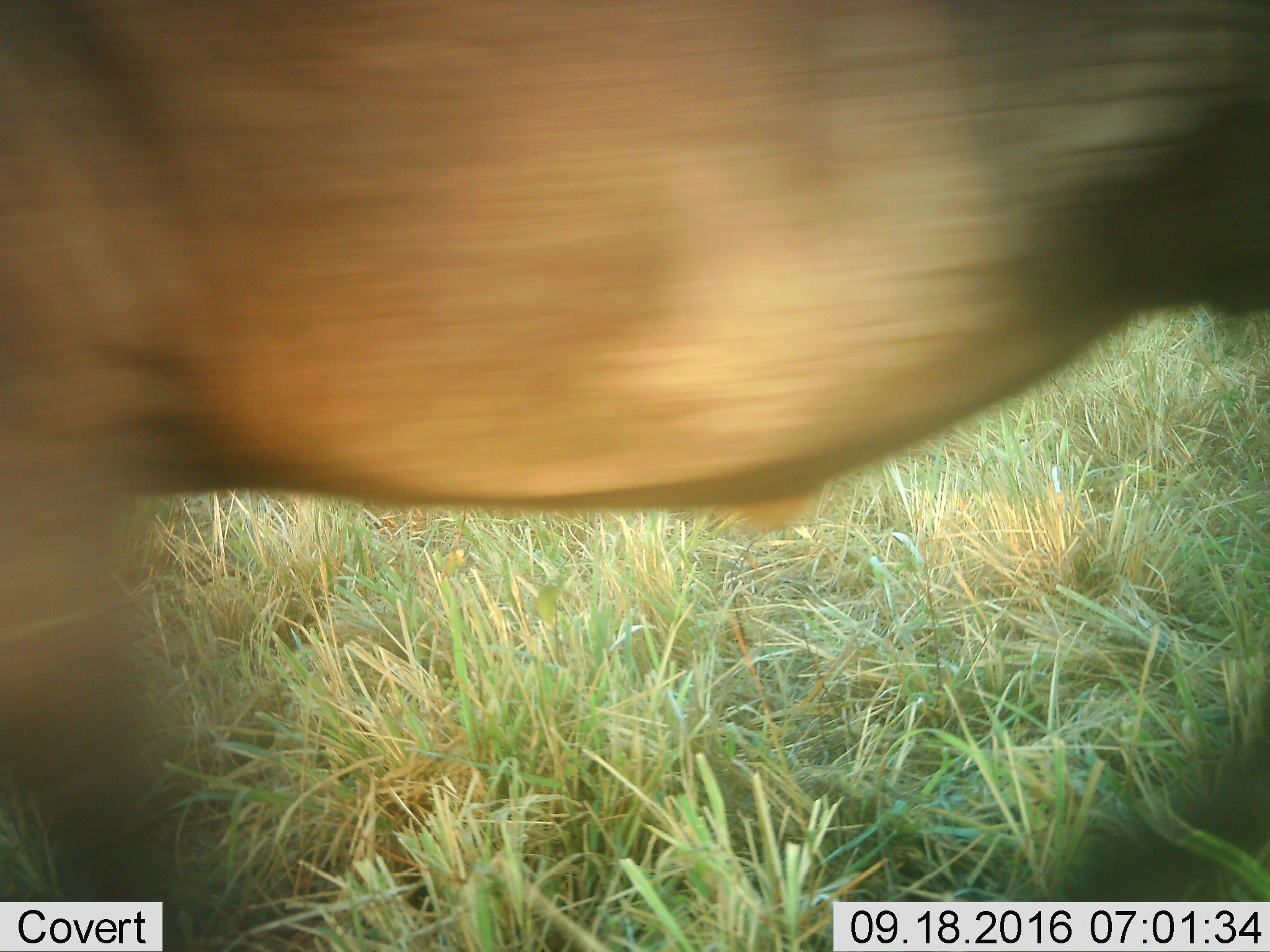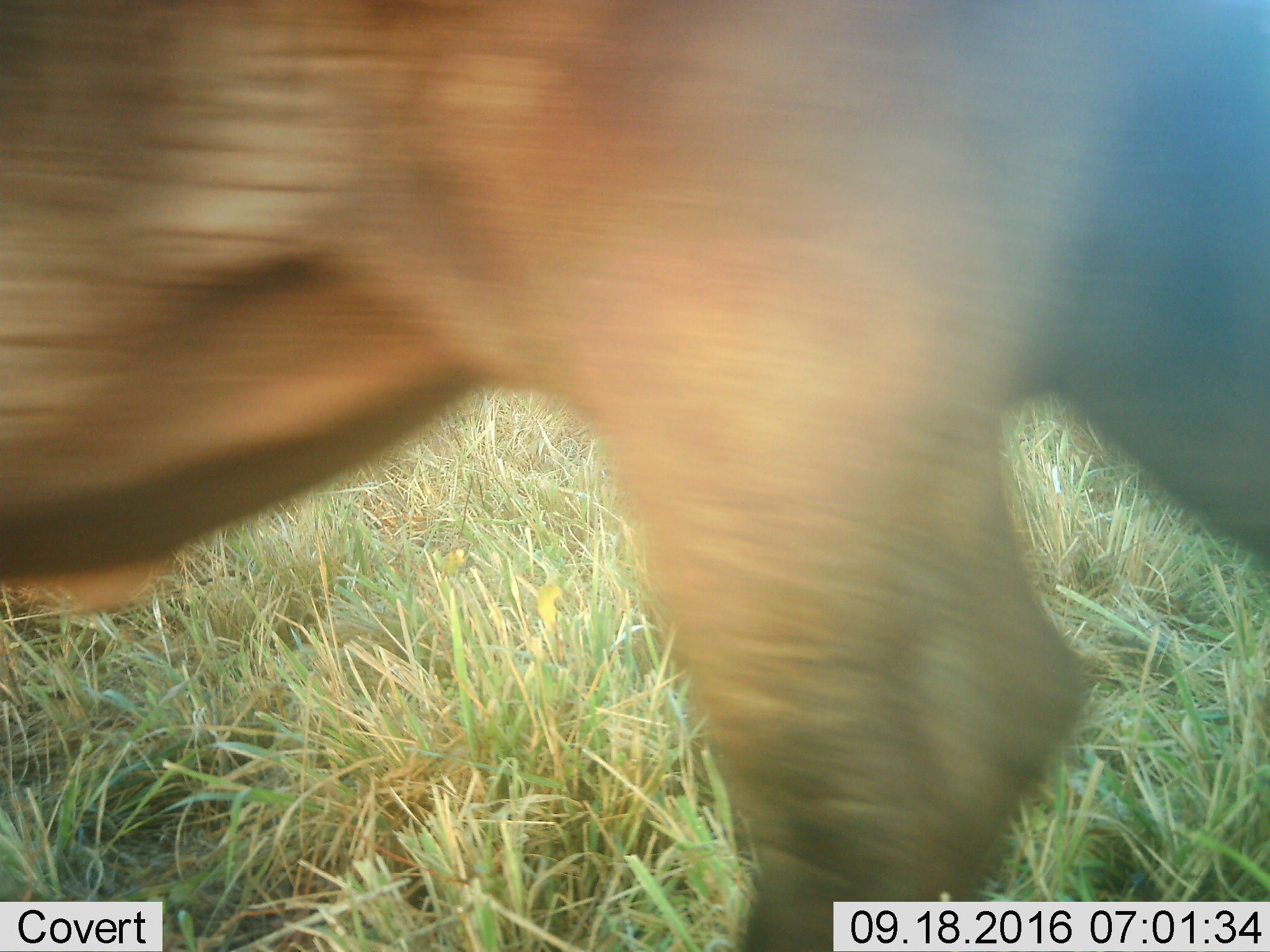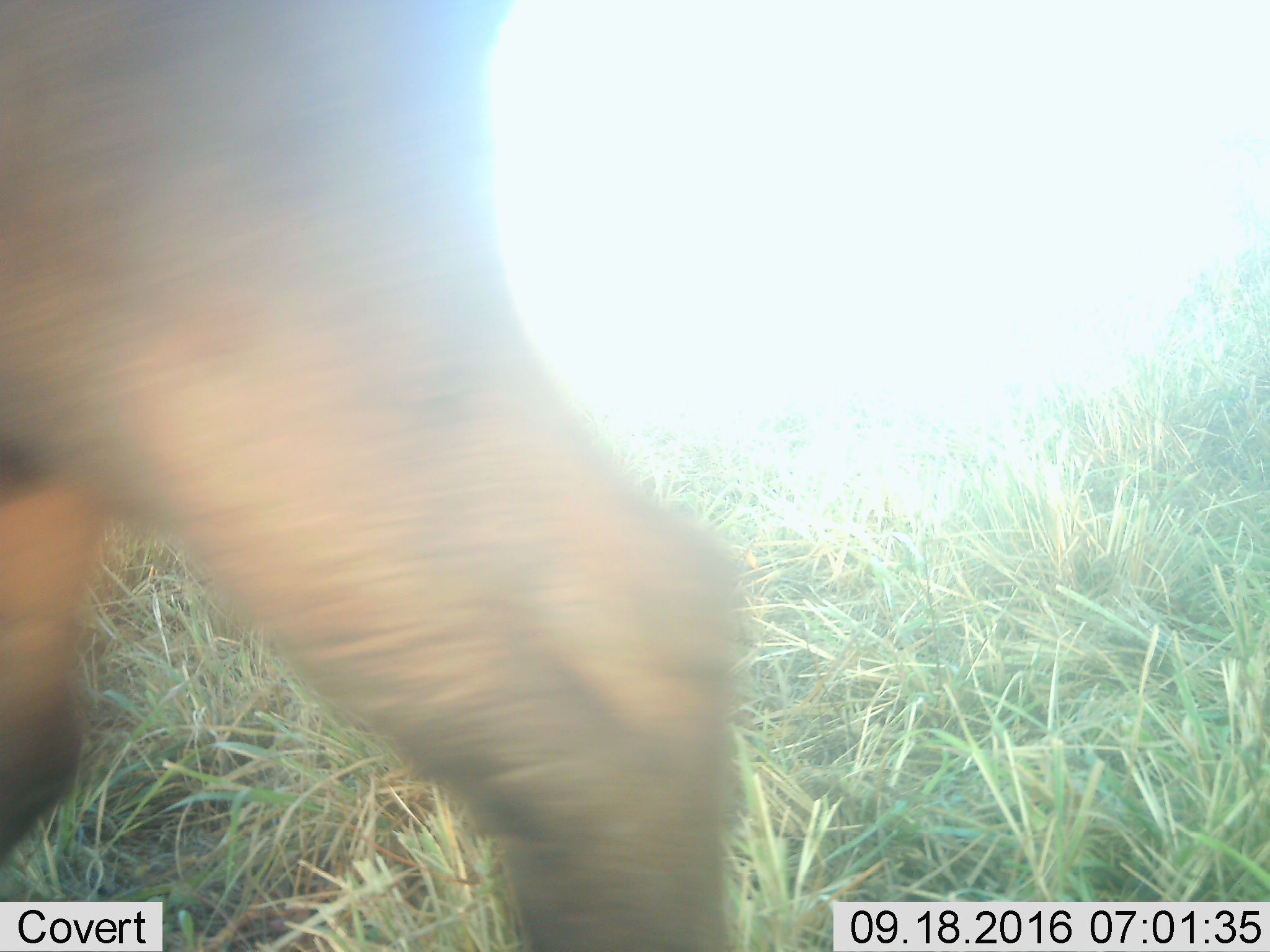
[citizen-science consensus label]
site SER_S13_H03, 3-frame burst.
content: unidentified animal